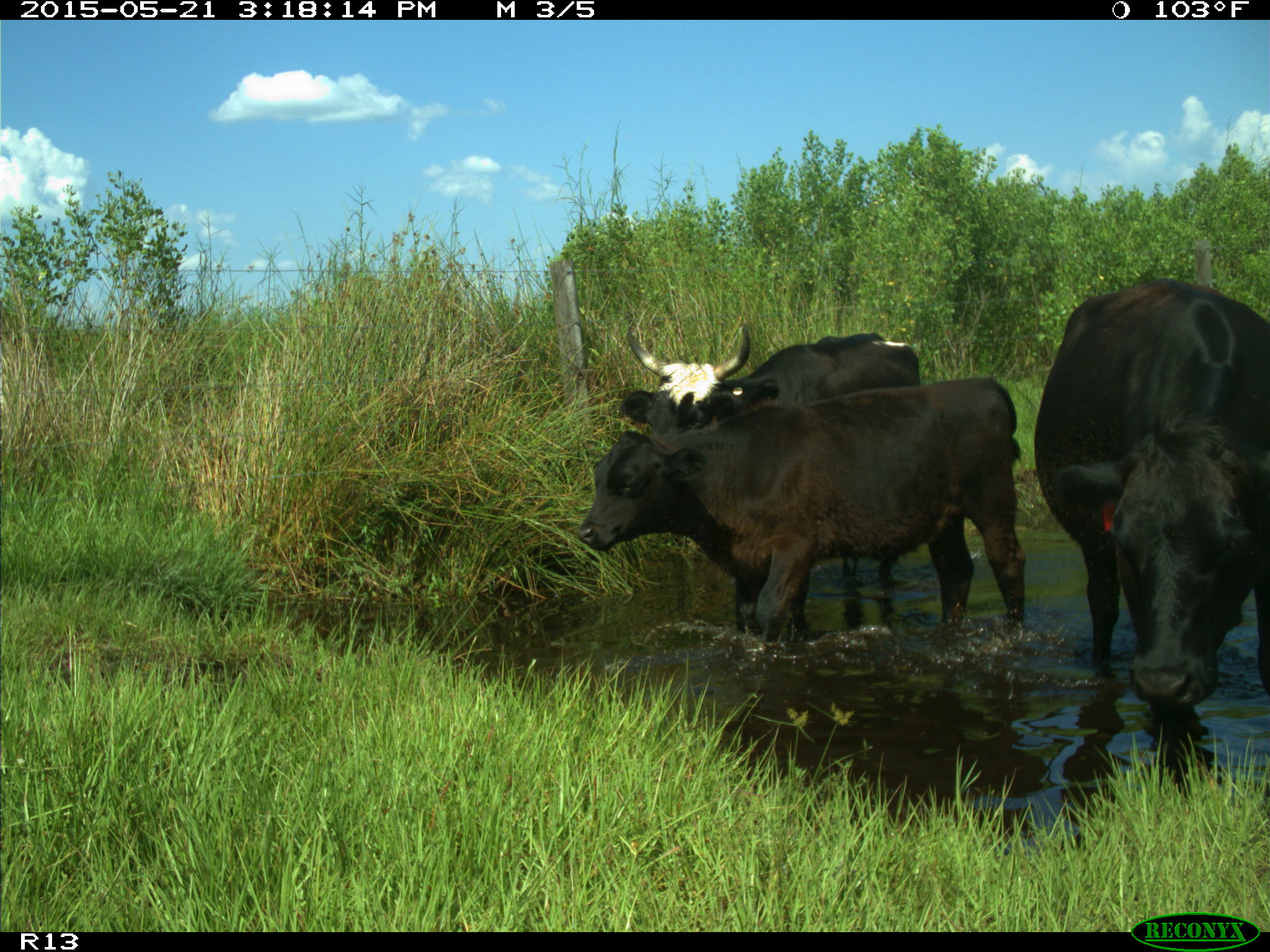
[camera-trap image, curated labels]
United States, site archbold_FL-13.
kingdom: Animalia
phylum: Chordata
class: Mammalia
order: Artiodactyla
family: Bovidae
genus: Bos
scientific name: Bos taurus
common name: domestic cow